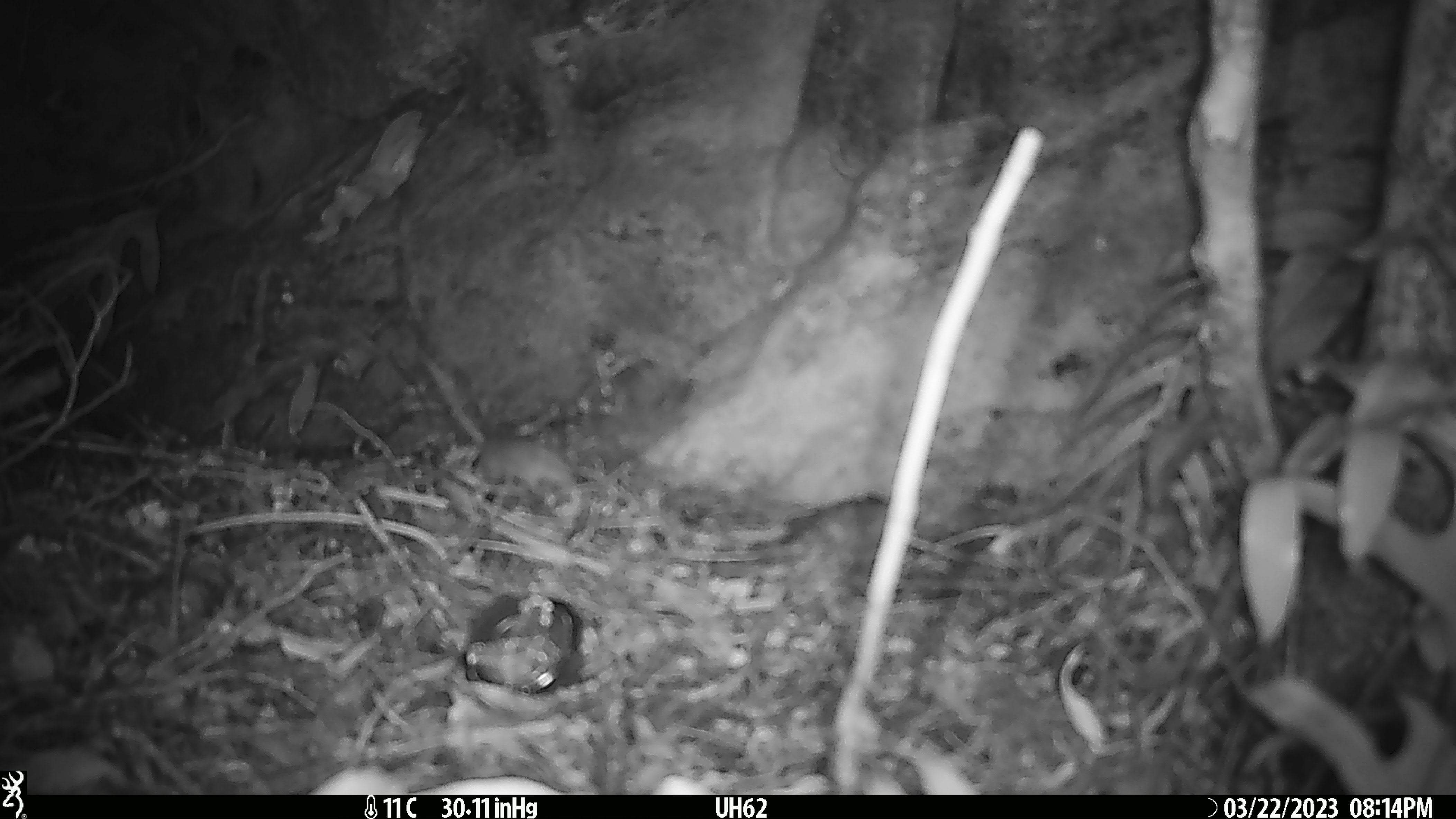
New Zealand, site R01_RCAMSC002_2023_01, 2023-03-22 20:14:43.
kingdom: Animalia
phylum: Chordata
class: Mammalia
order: Rodentia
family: Muridae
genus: Mus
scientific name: Mus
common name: mouse